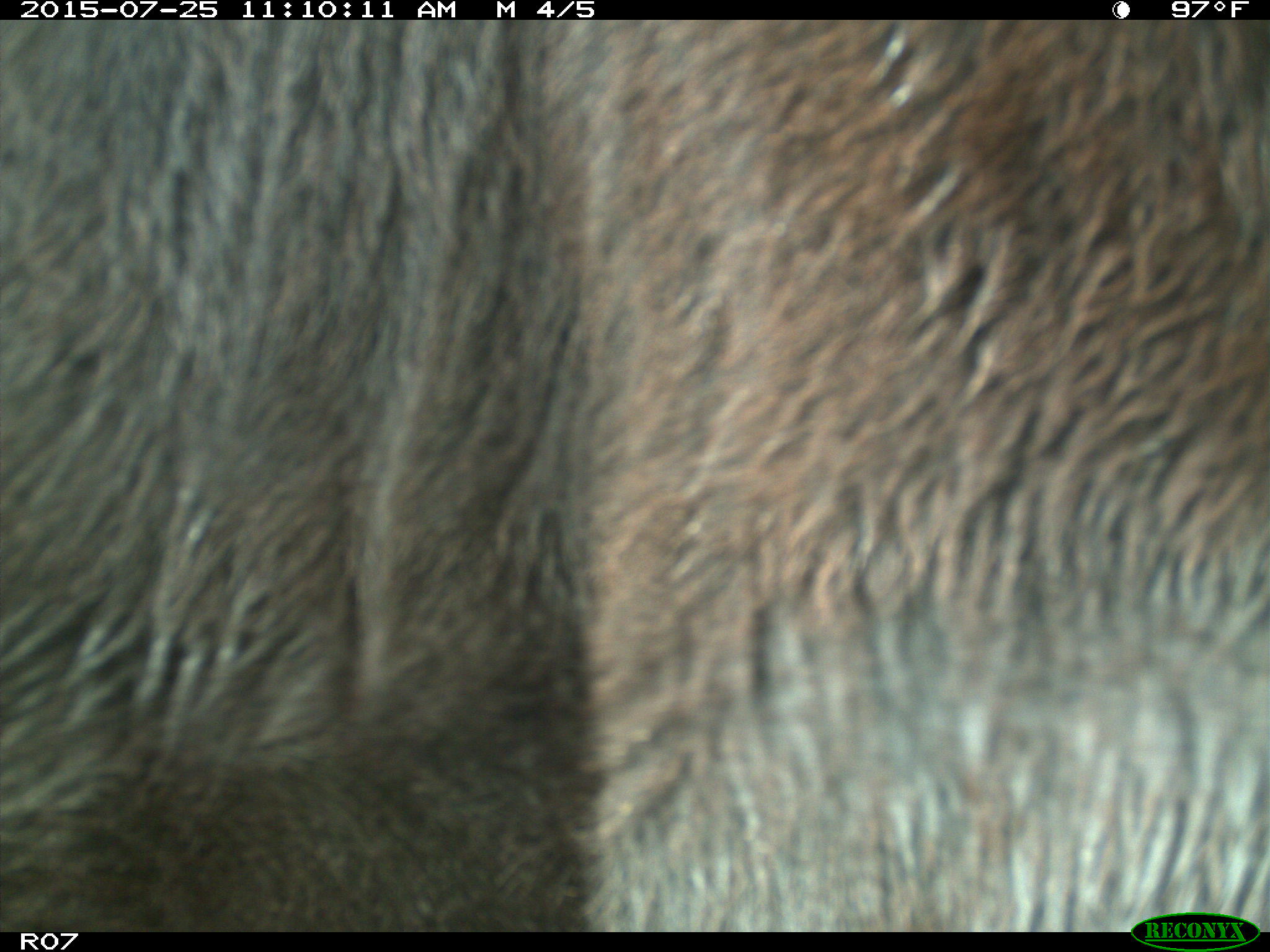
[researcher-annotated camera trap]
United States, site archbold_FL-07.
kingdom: Animalia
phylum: Chordata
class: Mammalia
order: Artiodactyla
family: Bovidae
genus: Bos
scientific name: Bos taurus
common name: domestic cow